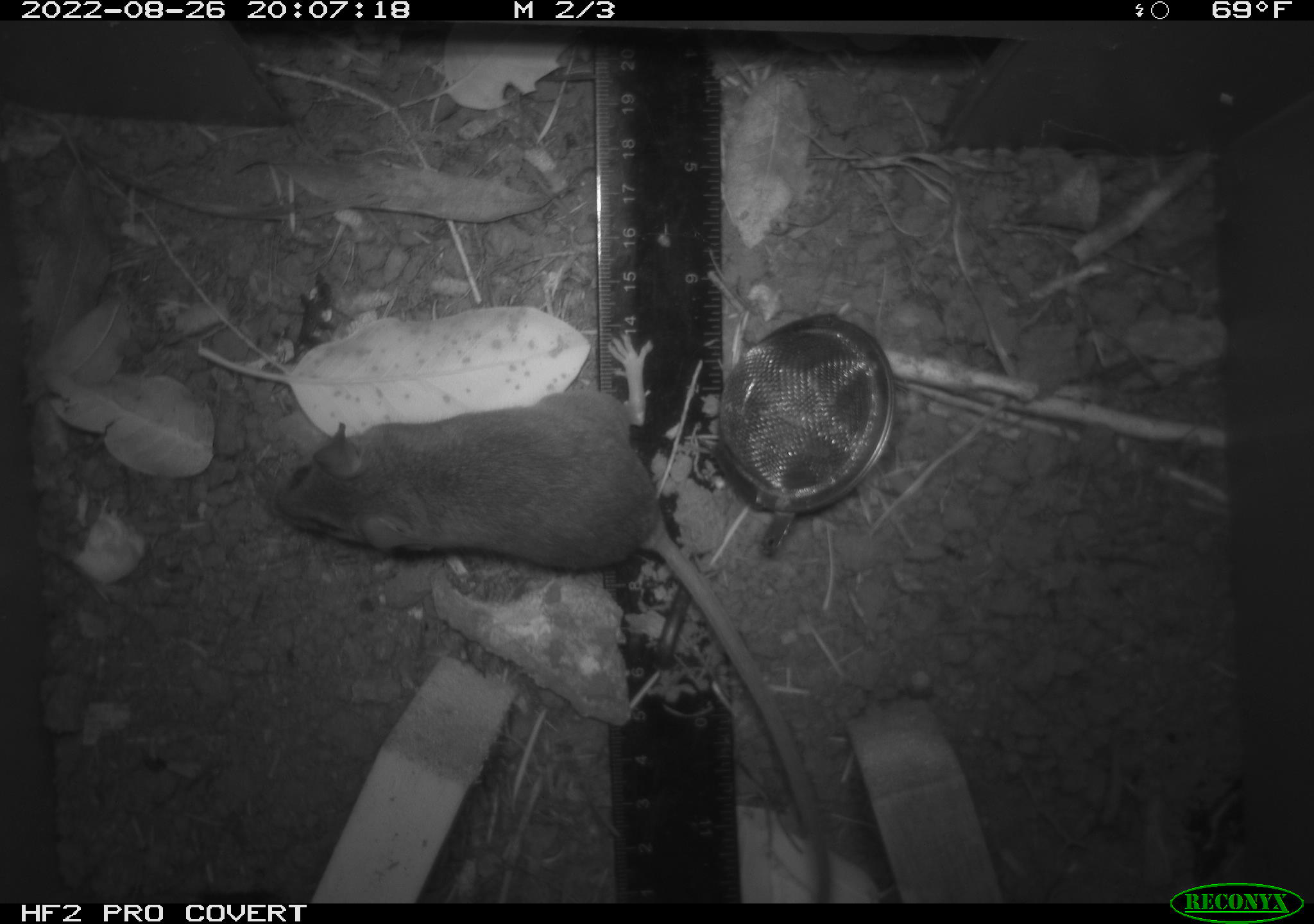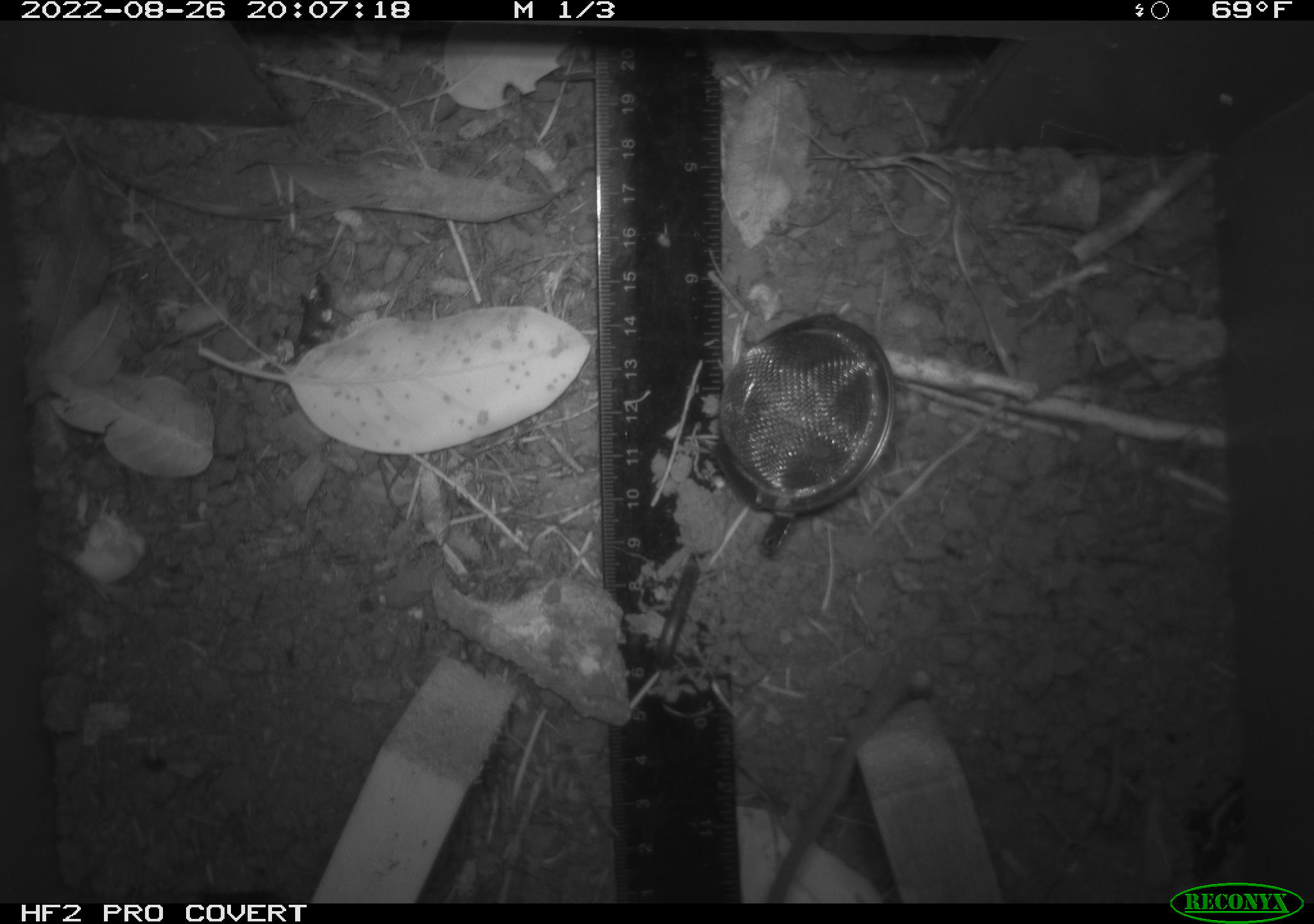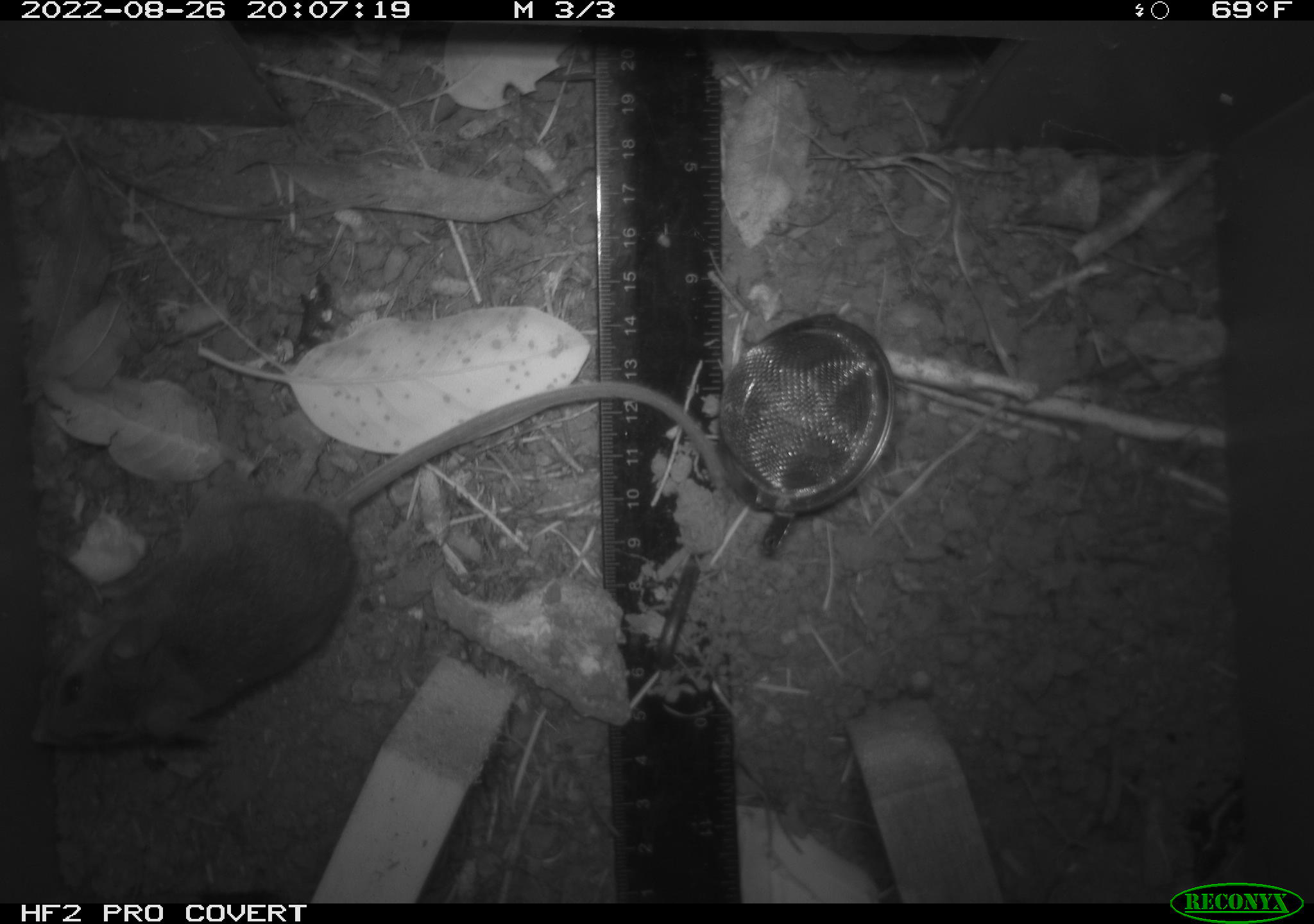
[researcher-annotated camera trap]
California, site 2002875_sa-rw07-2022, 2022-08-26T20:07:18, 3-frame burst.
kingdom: Animalia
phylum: Chordata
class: Mammalia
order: Rodentia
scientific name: Rodentia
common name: mouse species